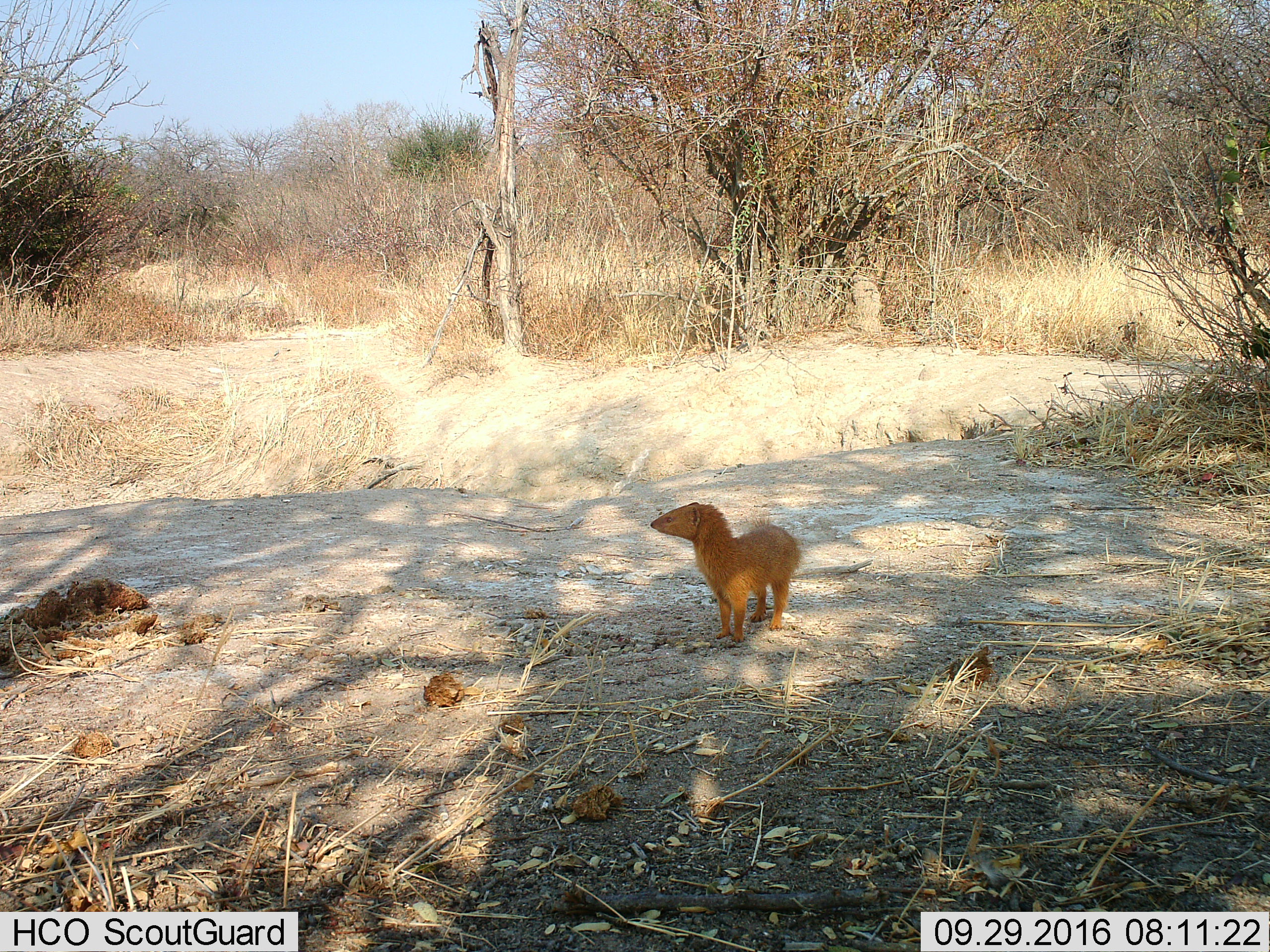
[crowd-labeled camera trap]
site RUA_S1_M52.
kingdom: Animalia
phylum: Chordata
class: Mammalia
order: Carnivora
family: Herpestidae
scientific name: Herpestidae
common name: mongoose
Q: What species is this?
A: Mongoose (Herpestidae).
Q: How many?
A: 1.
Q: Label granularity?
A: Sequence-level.